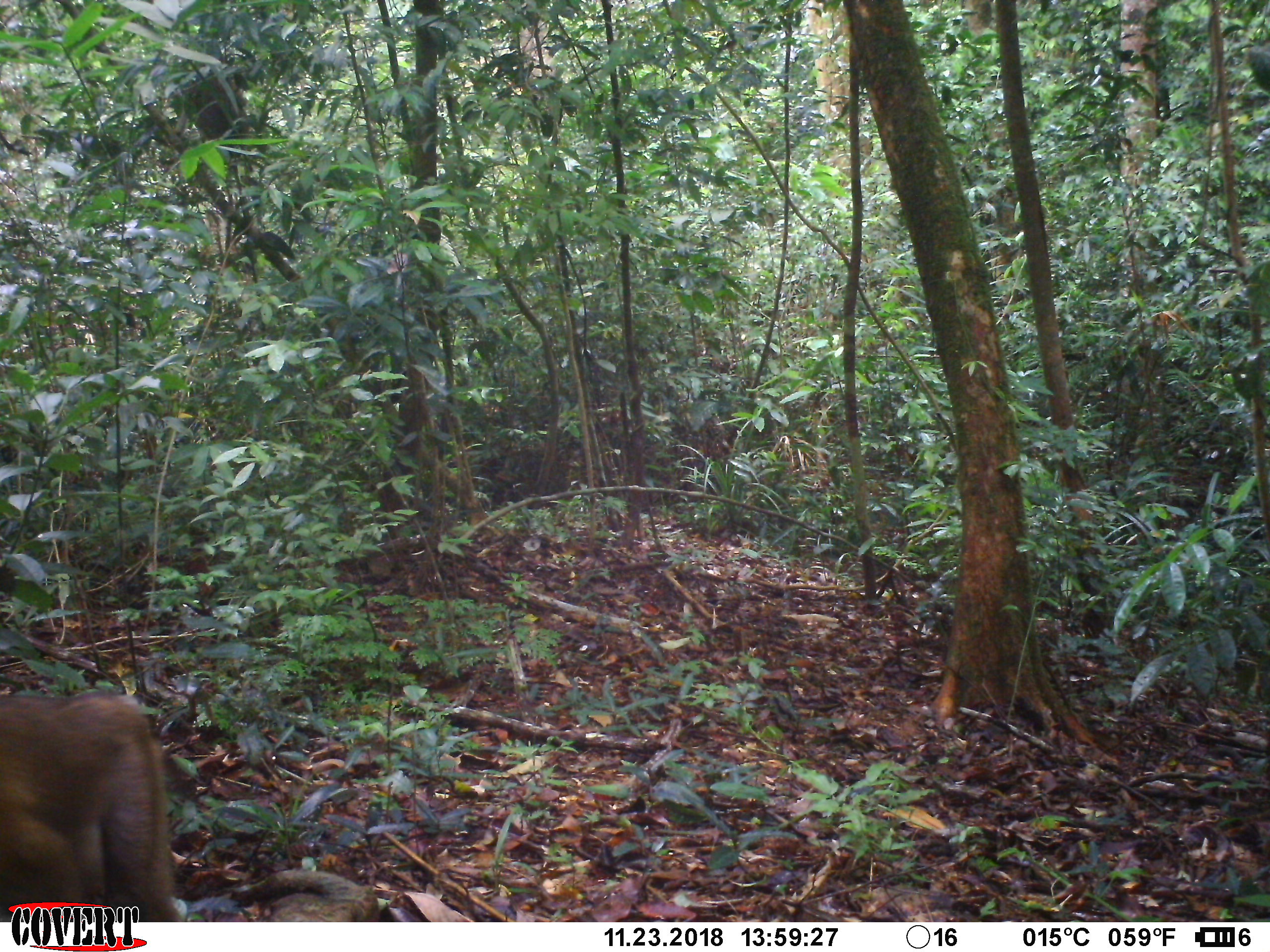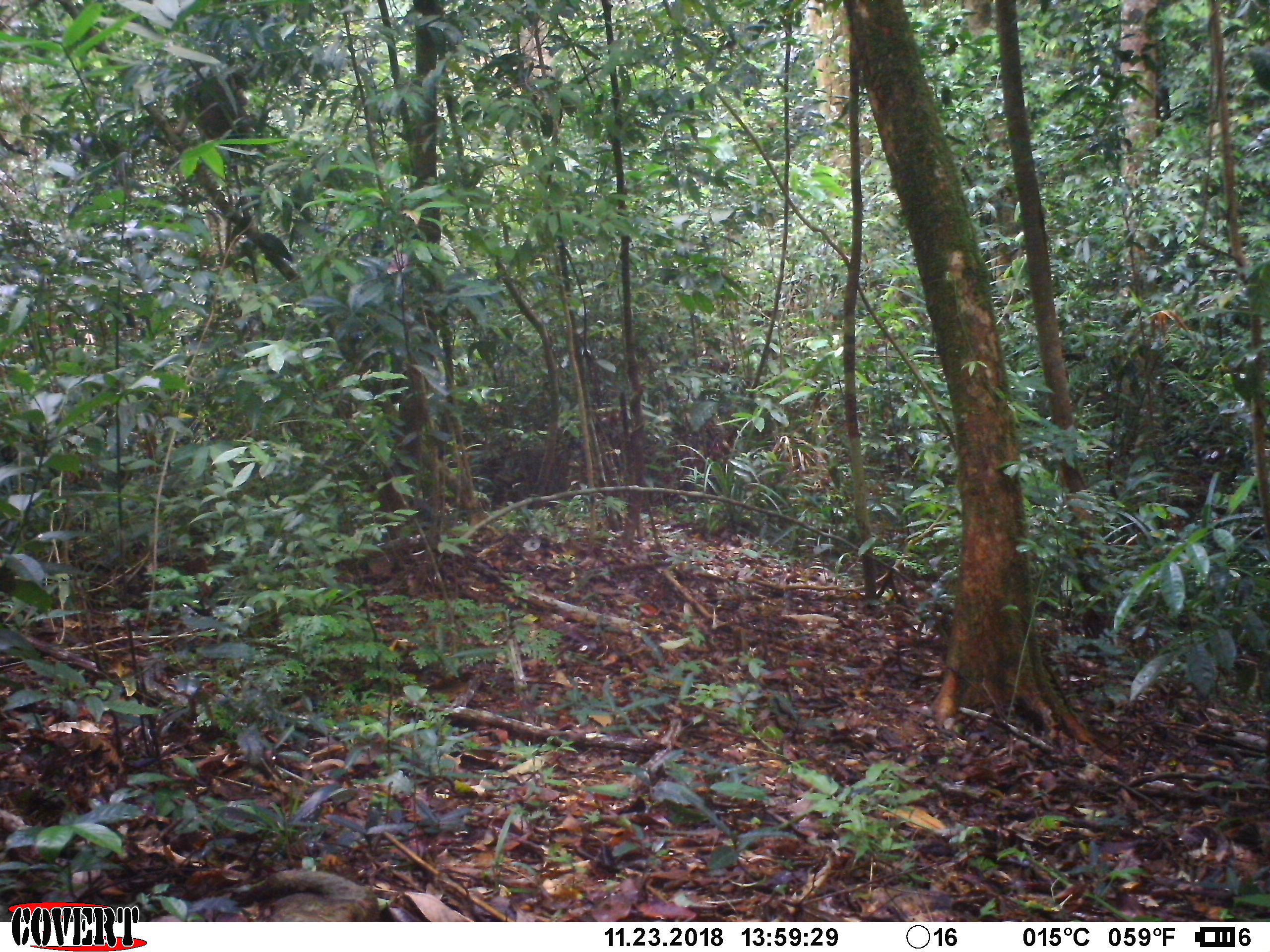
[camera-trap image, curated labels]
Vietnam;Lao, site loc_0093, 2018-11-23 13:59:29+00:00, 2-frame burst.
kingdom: Animalia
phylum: Chordata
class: Mammalia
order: Primates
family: Cercopithecidae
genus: Macaca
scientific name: Macaca nemestrina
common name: pig-tailed macaque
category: pig tailed macaque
Pig tailed macaque (pig-tailed macaque) (Macaca nemestrina). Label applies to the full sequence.